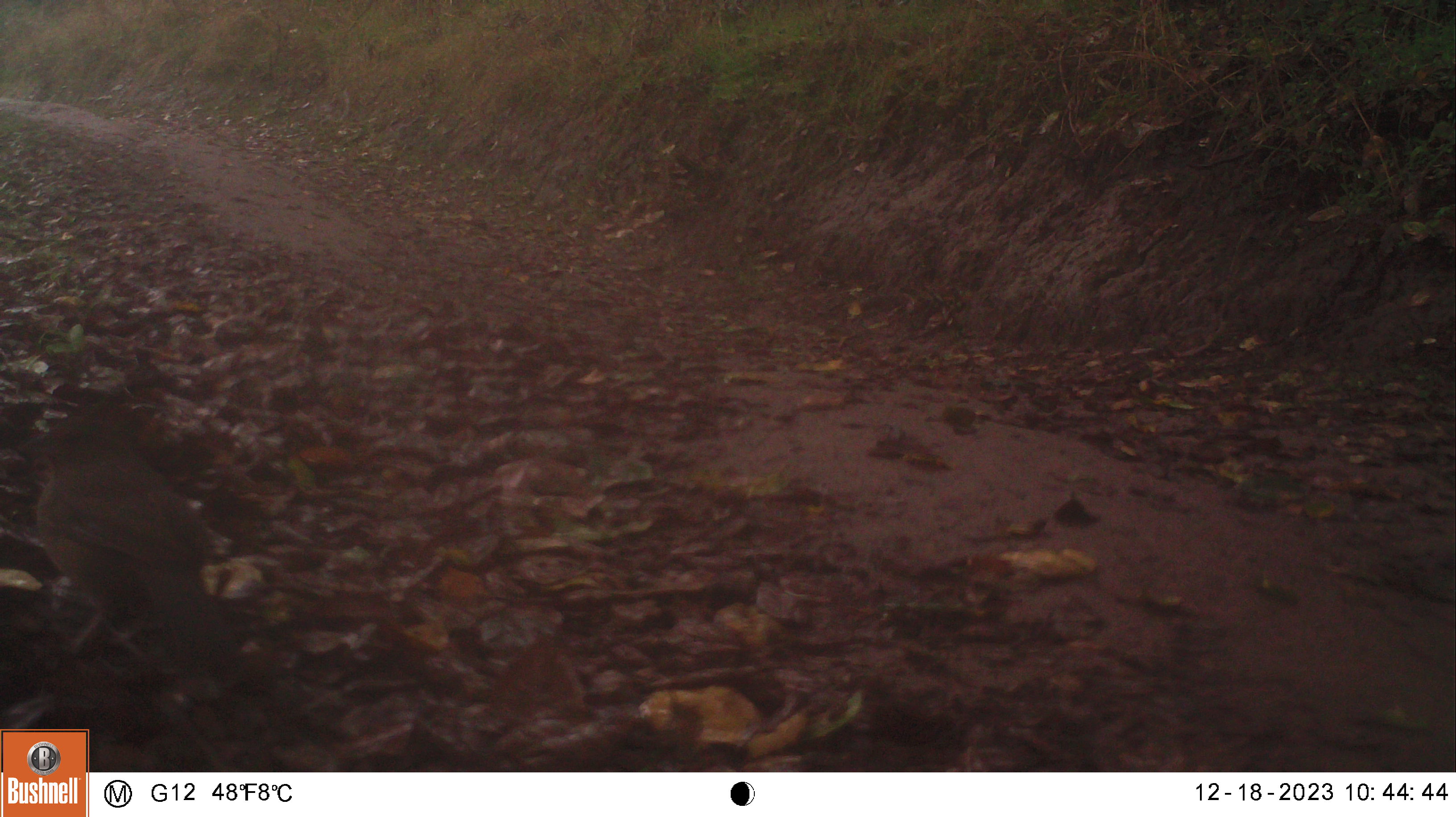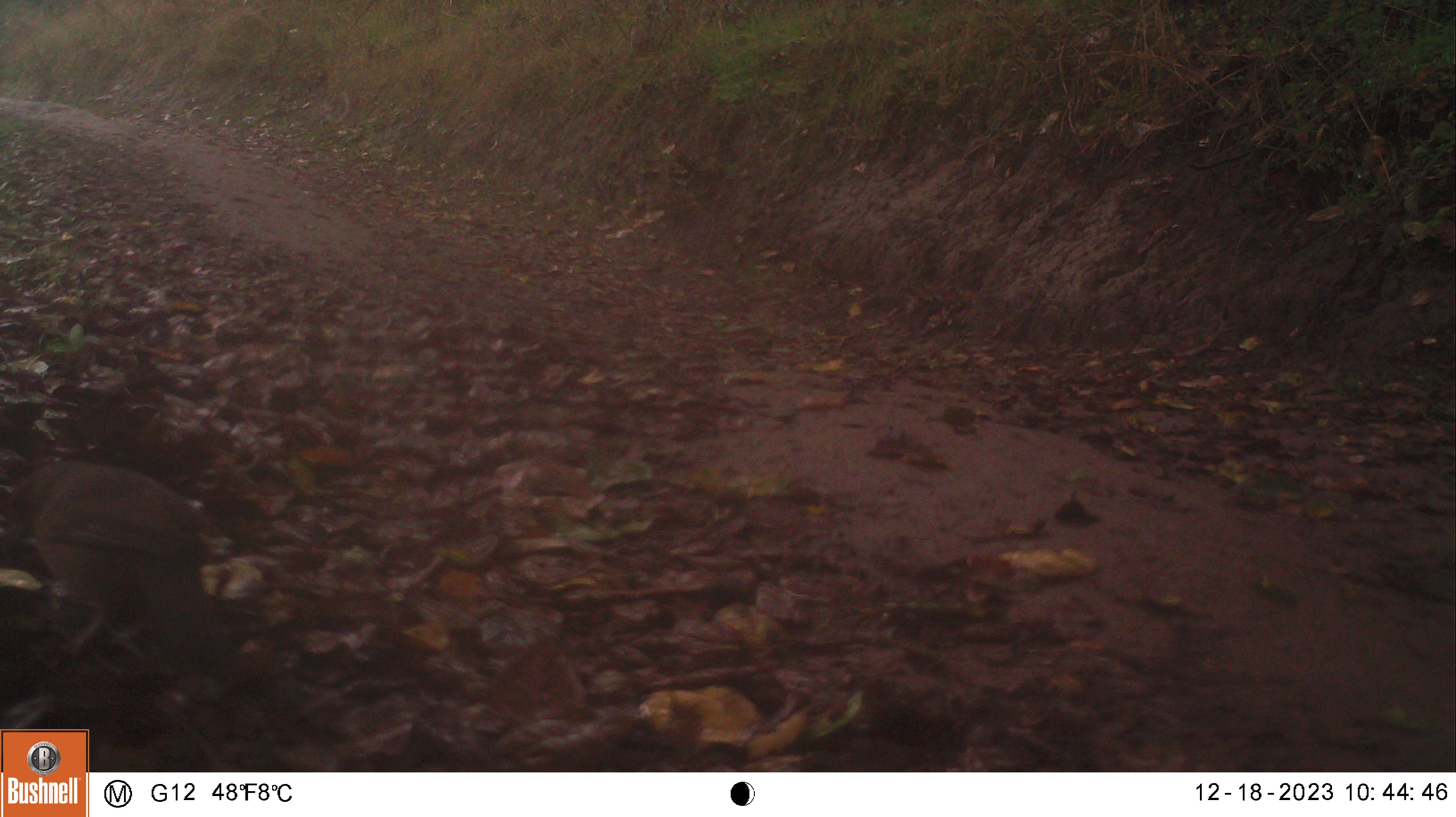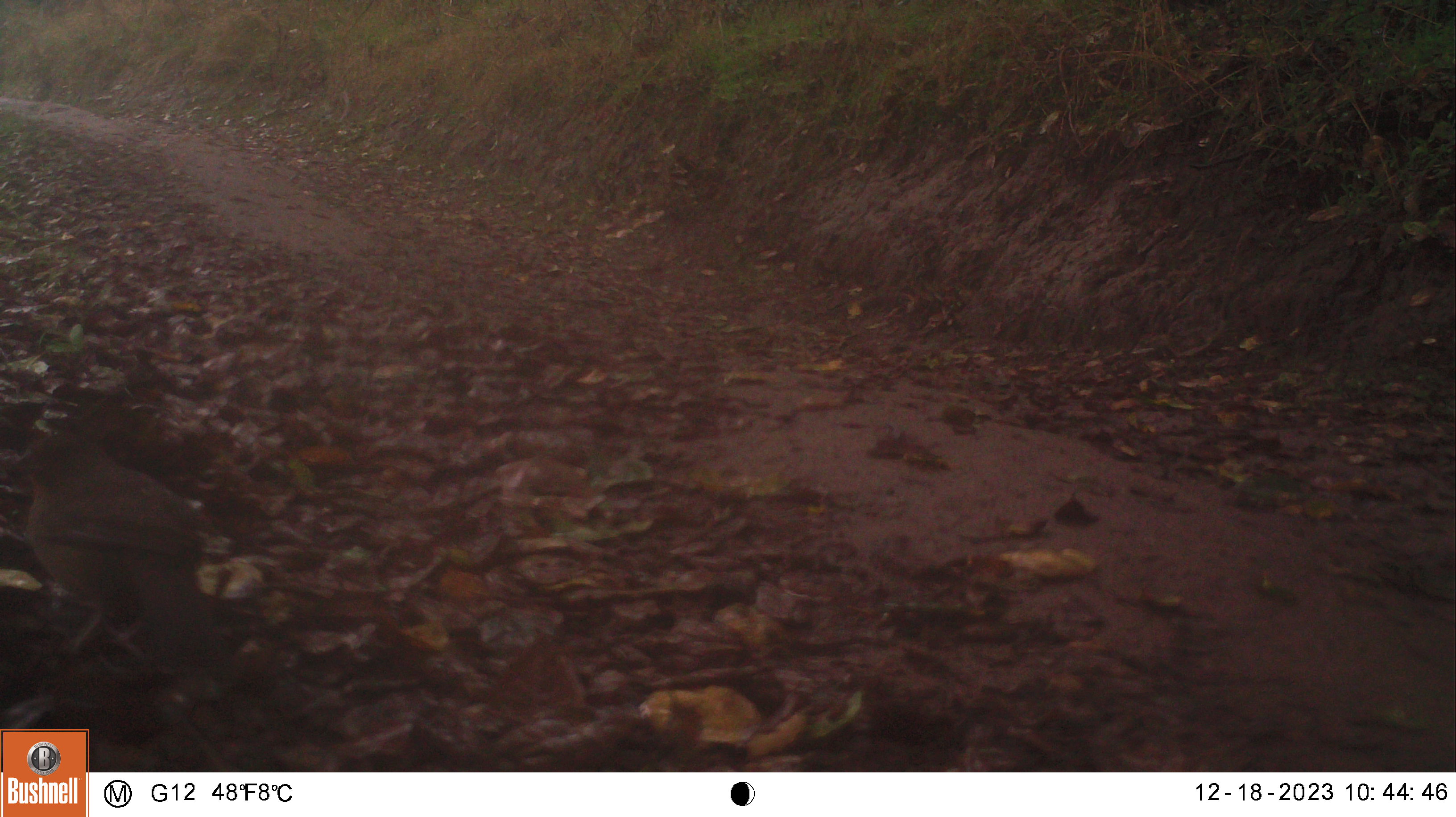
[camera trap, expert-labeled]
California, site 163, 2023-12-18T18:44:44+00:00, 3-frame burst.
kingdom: Animalia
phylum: Chordata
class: Aves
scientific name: Aves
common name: bird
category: unknown bird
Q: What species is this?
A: Unknown bird (bird) (Aves).